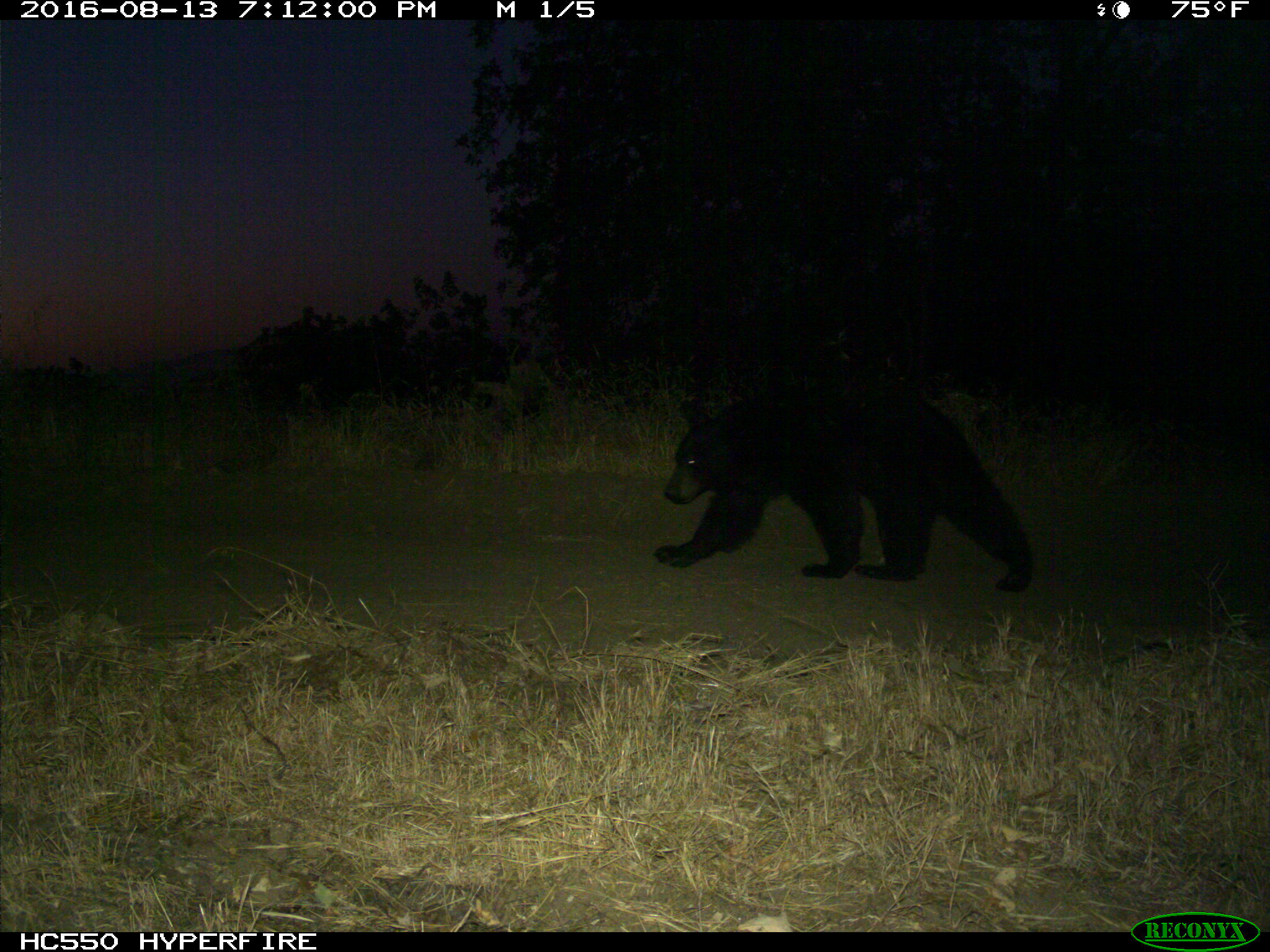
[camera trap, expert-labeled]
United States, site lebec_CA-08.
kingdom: Animalia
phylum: Chordata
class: Mammalia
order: Carnivora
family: Ursidae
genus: Ursus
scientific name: Ursus americanus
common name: american black bear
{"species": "Ursus americanus (american black bear)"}